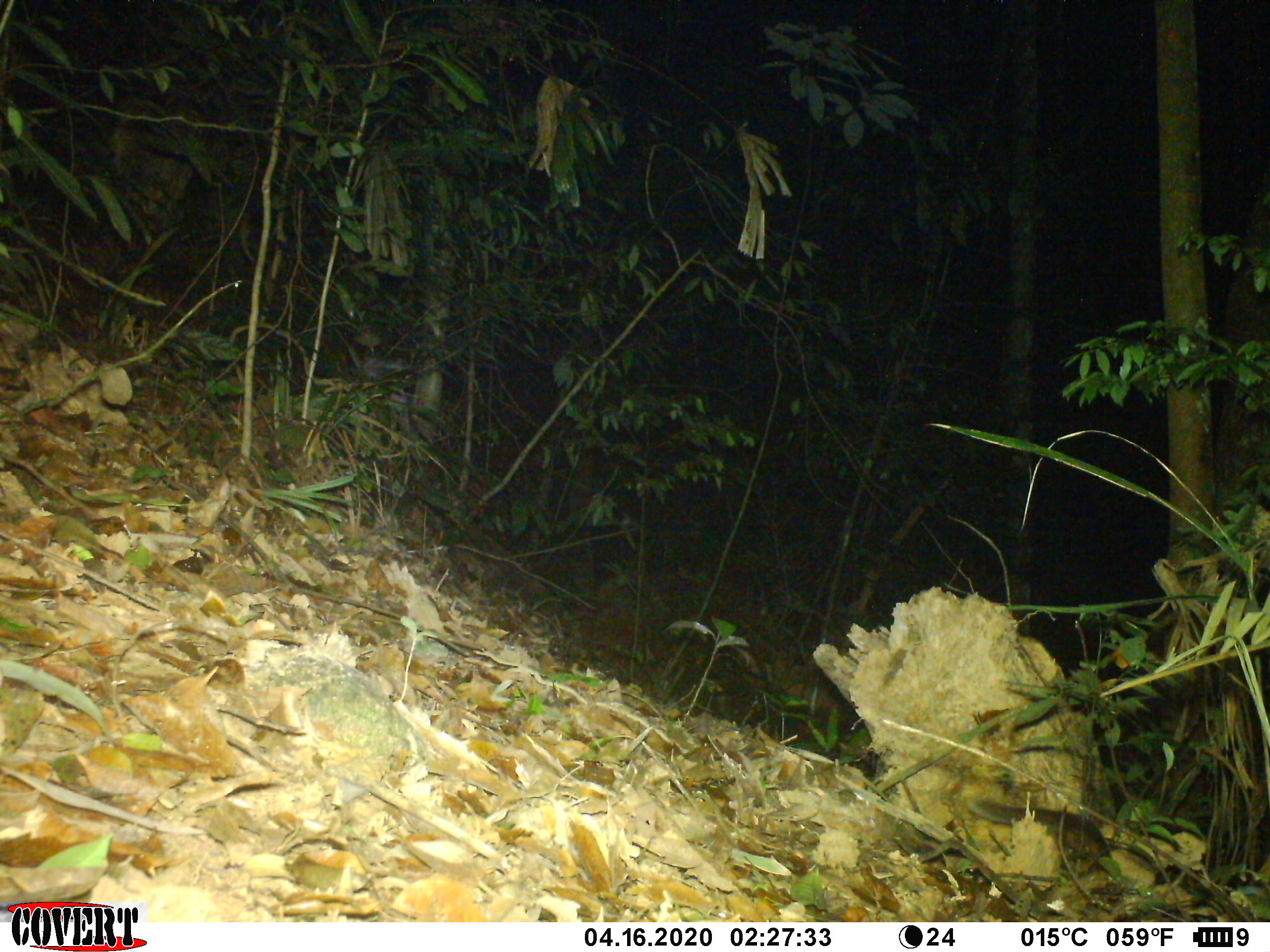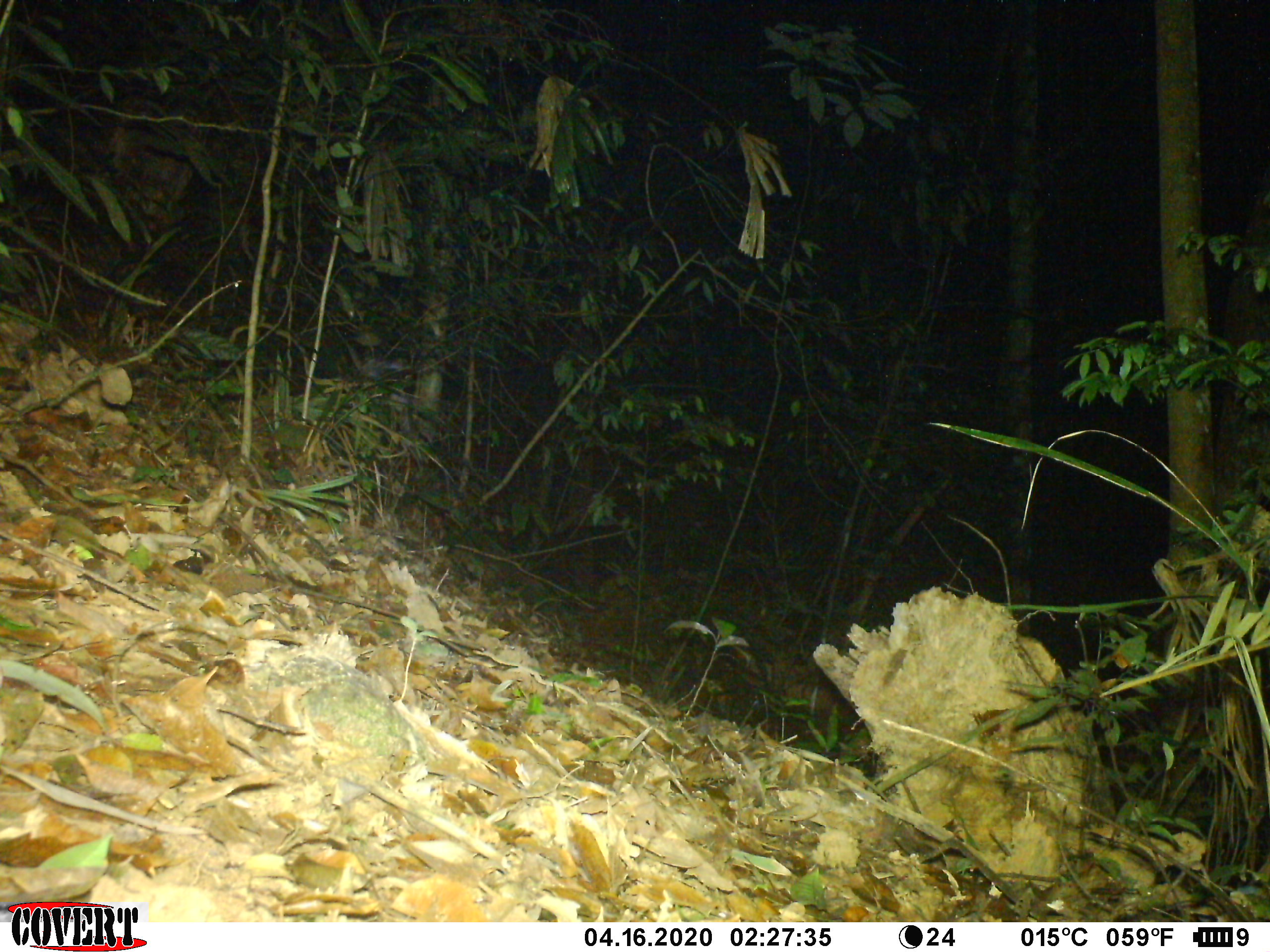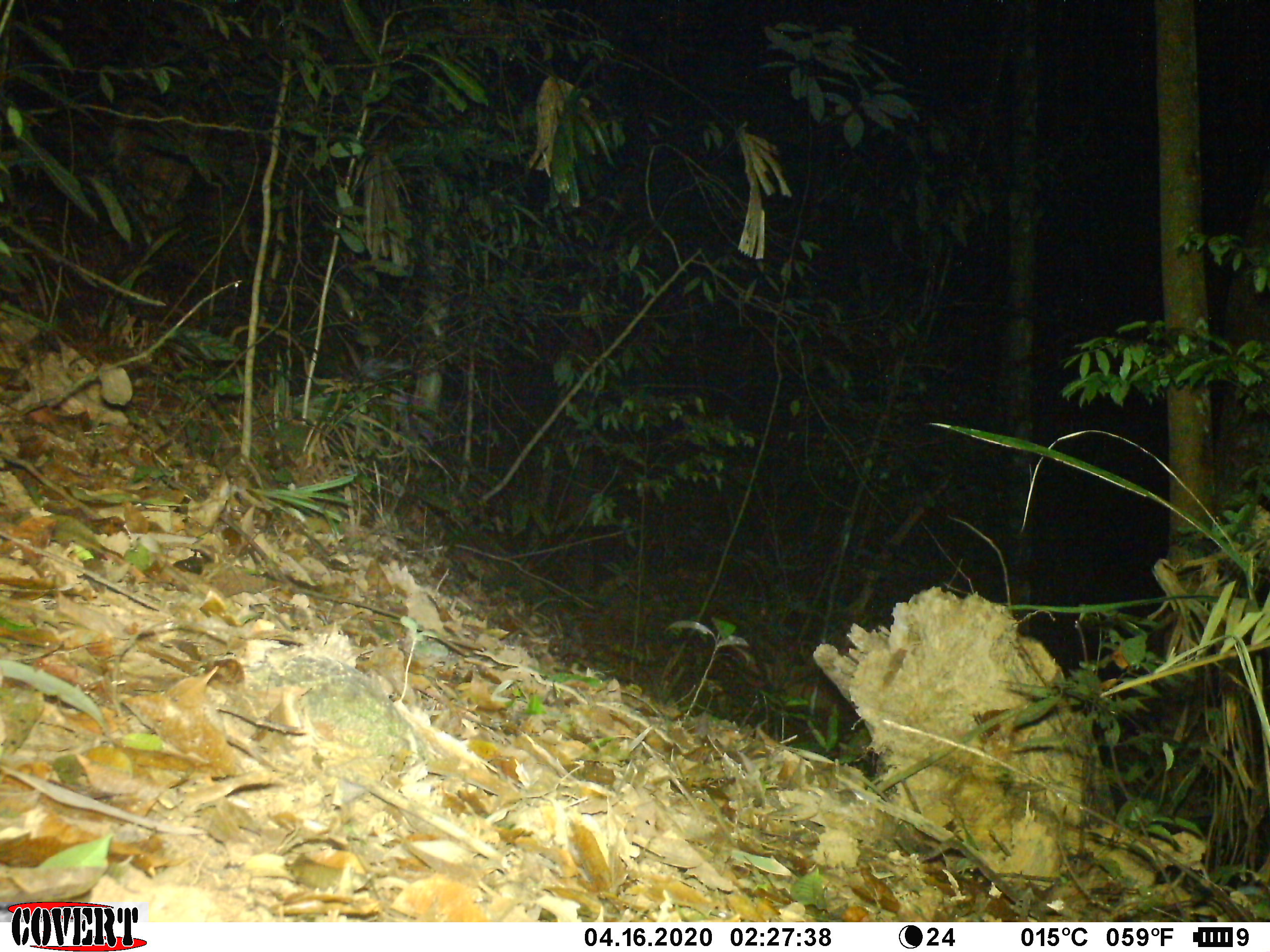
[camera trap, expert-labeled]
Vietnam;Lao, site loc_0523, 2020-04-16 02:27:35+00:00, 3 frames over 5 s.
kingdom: Animalia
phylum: Chordata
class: Mammalia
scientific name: Mammalia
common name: mammal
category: unidentified small mammal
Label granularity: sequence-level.